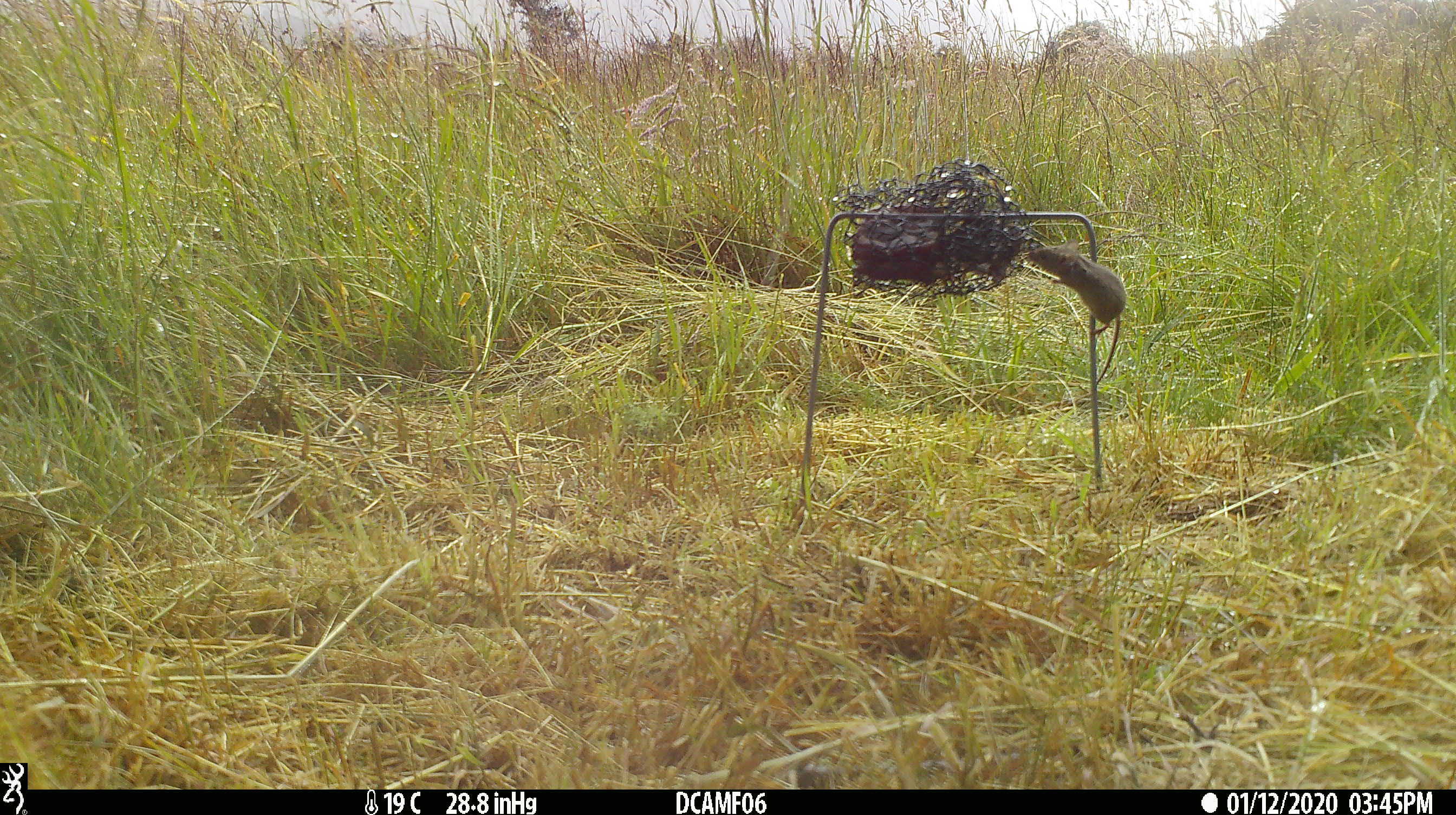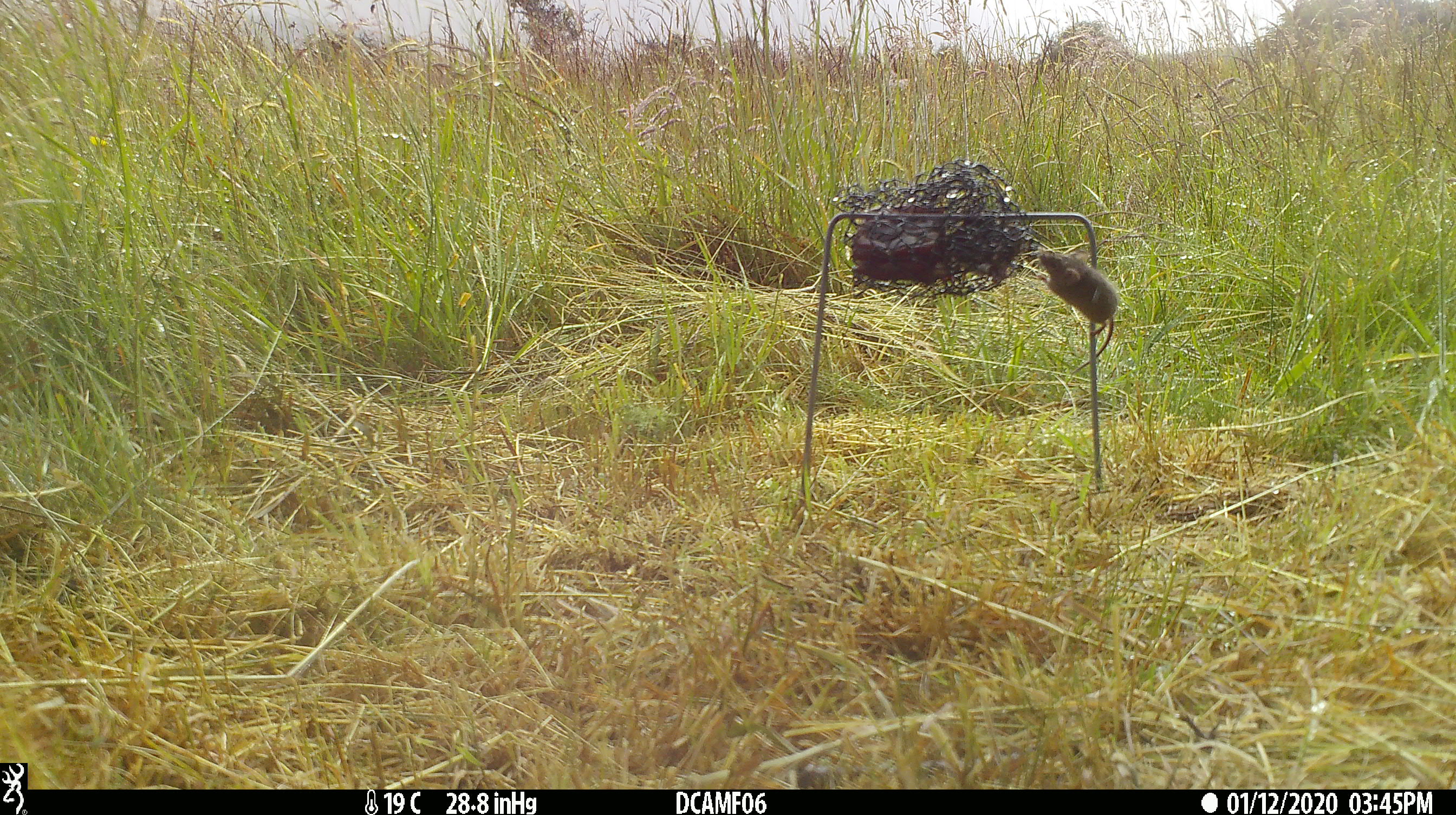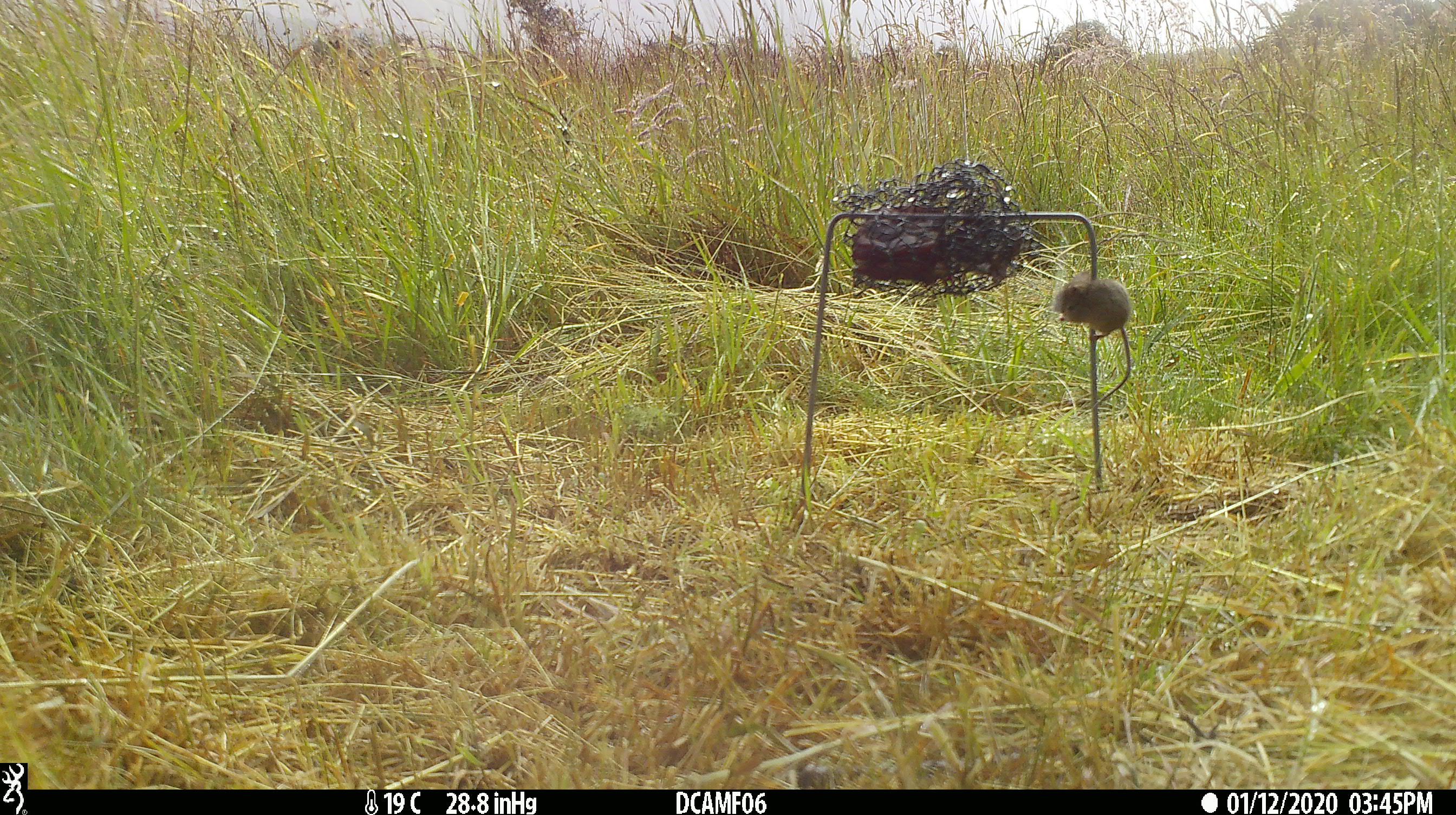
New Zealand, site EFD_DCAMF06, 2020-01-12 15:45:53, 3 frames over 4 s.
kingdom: Animalia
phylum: Chordata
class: Mammalia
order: Rodentia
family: Muridae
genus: Mus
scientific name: Mus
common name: mouse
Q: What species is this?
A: Mouse (Mus).